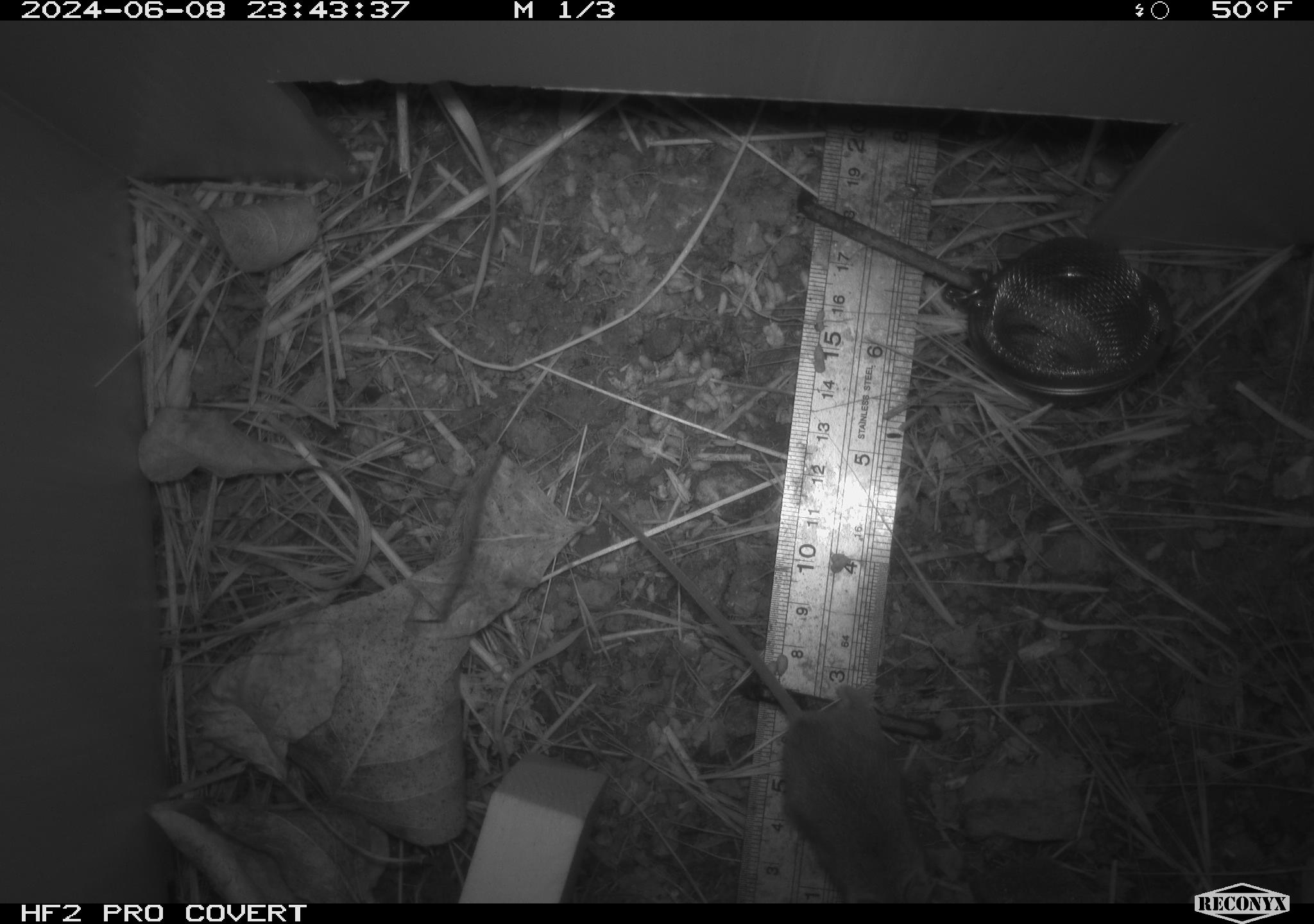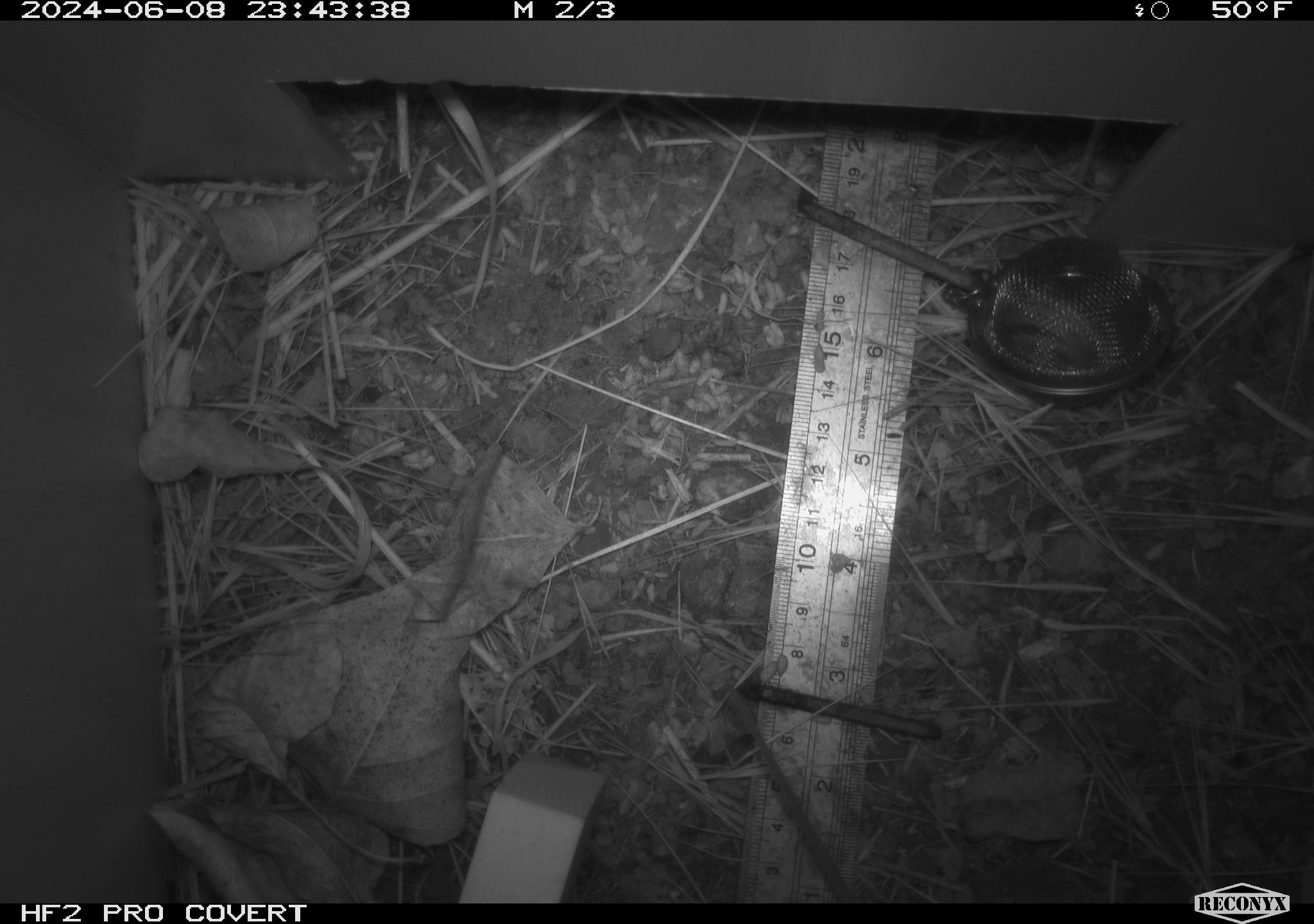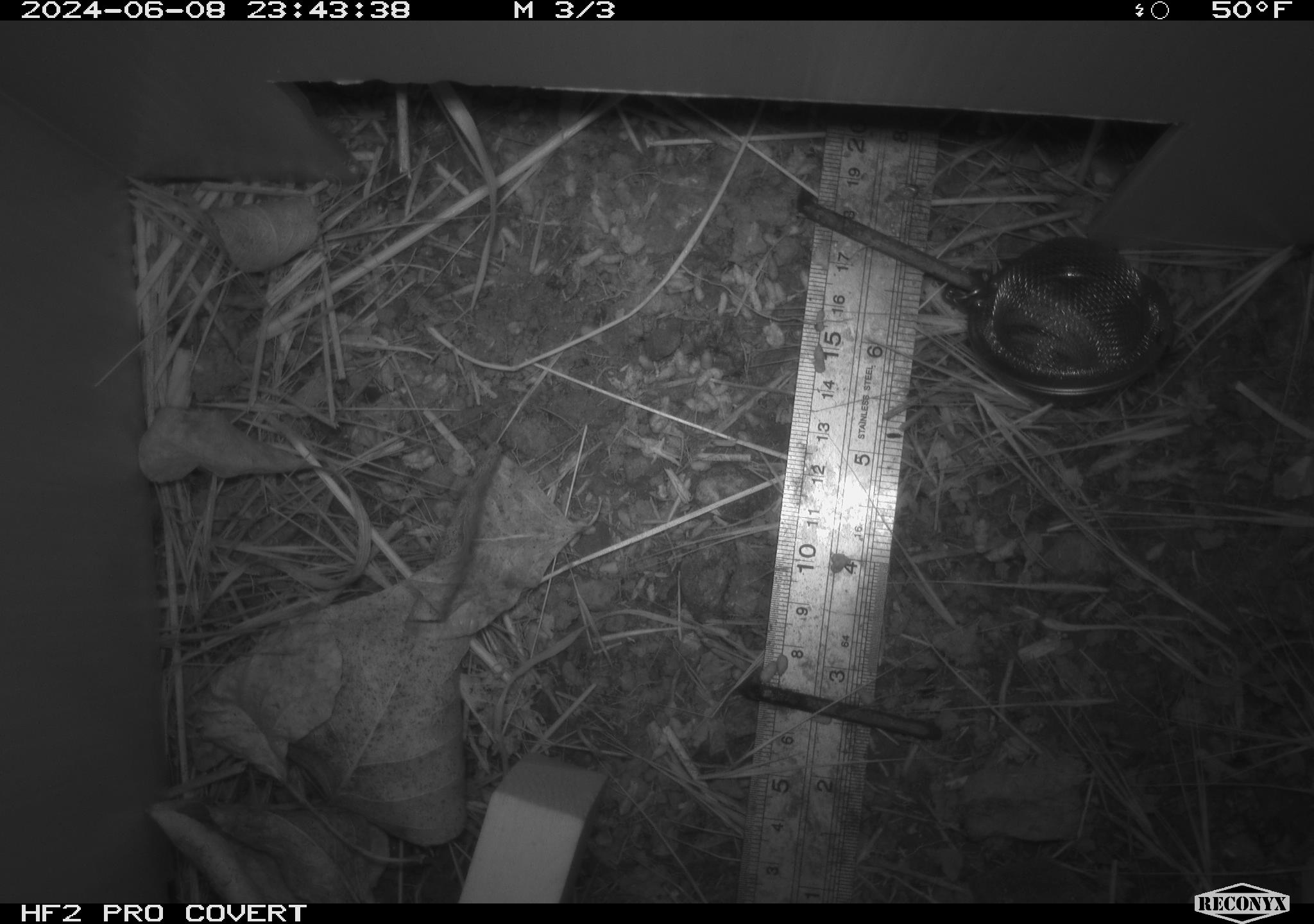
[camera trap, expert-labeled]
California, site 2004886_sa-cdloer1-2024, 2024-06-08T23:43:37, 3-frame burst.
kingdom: Animalia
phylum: Chordata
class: Mammalia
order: Rodentia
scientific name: Rodentia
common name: mouse species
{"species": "mouse species (Rodentia)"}